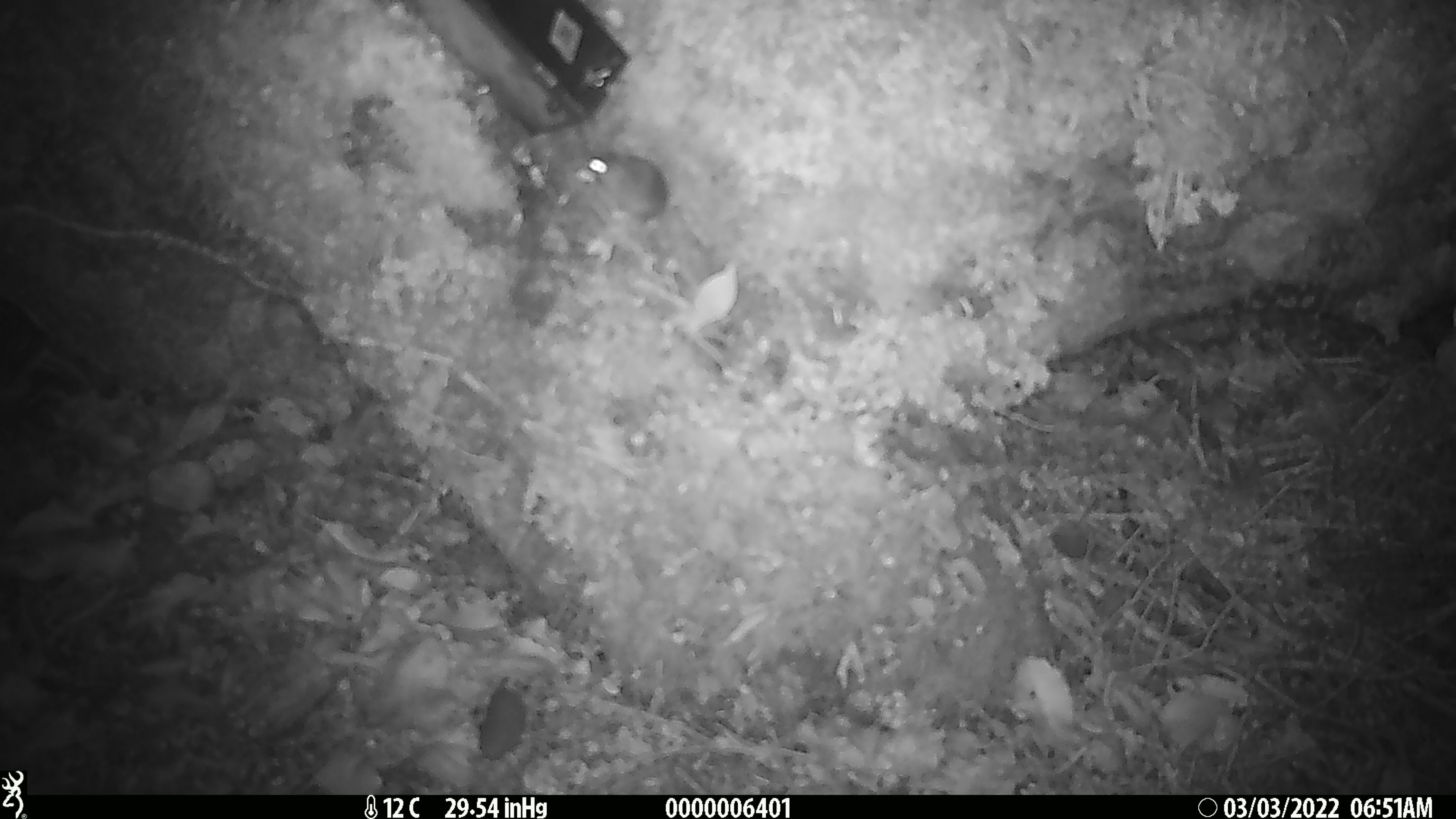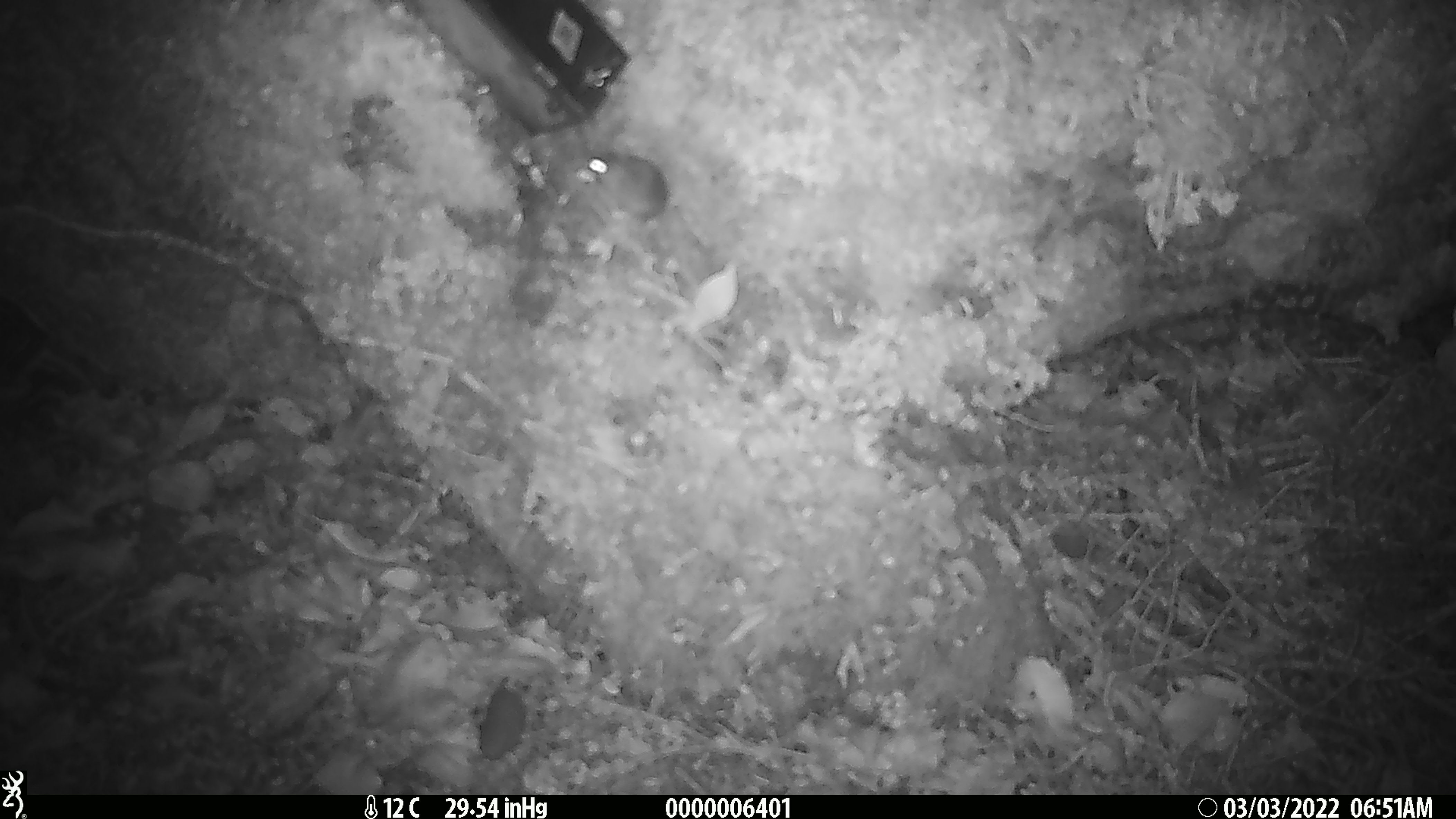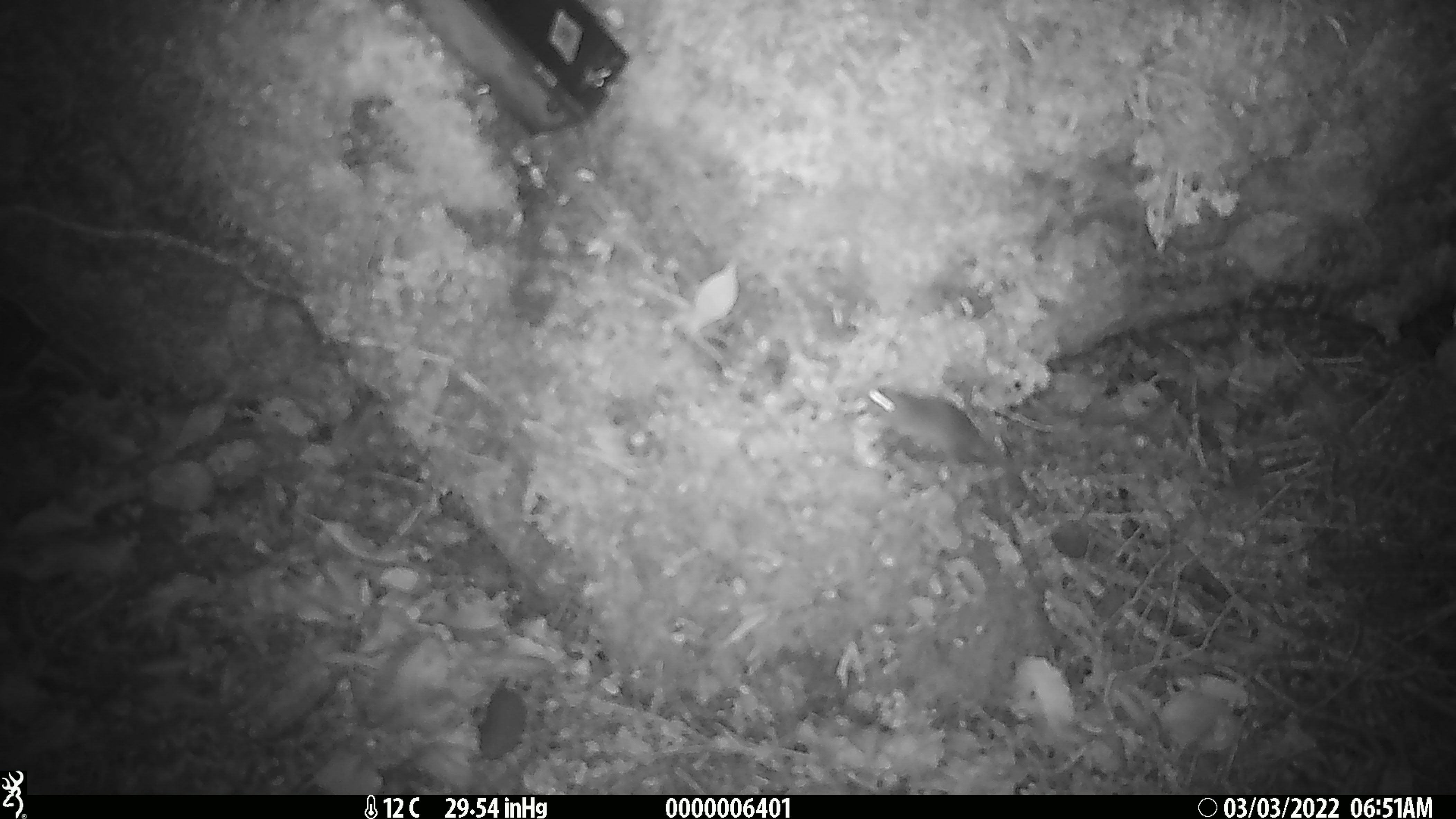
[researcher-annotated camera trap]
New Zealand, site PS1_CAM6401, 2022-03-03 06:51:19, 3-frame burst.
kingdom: Animalia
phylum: Chordata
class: Mammalia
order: Rodentia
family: Muridae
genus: Mus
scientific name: Mus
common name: mouse